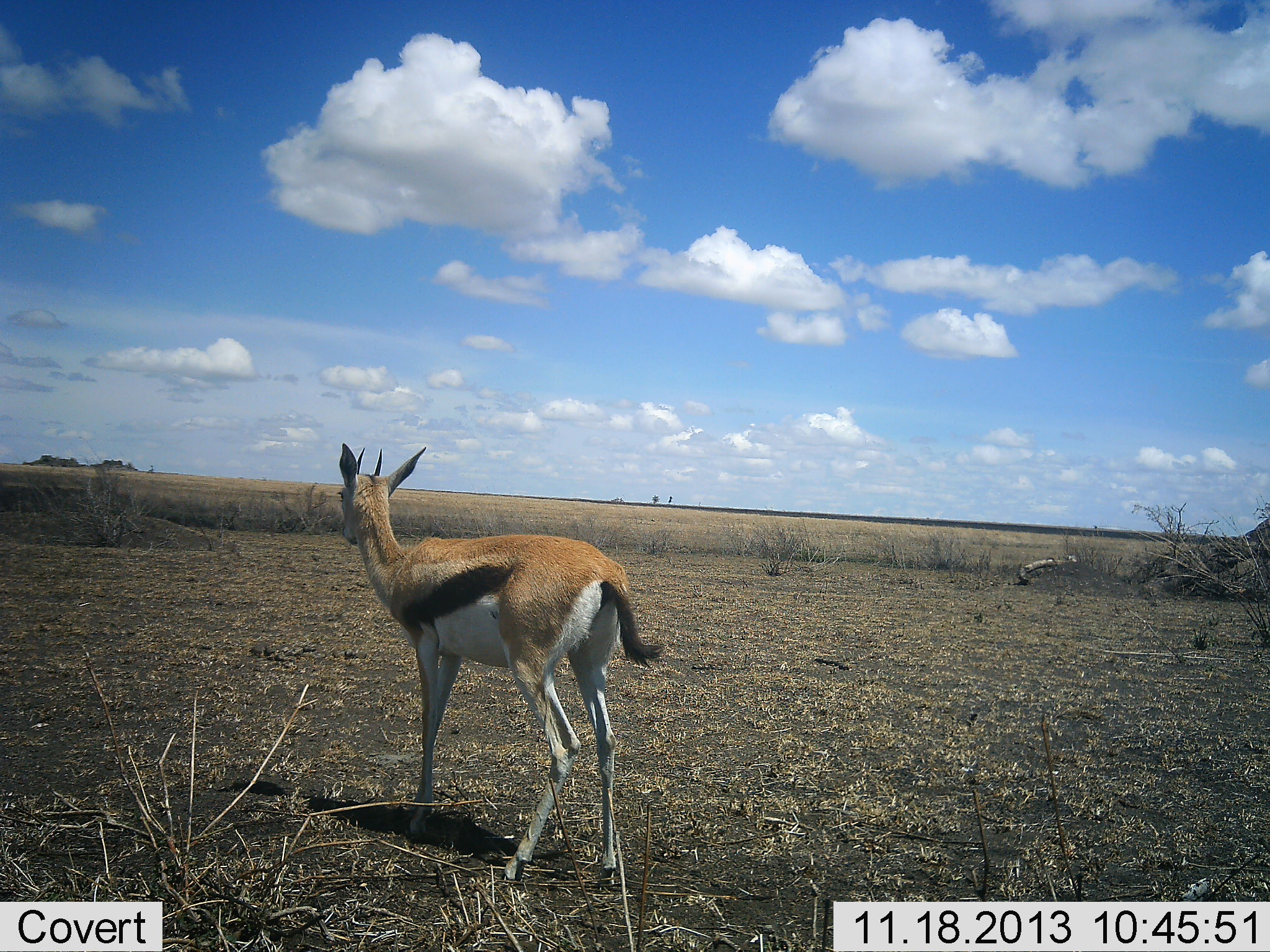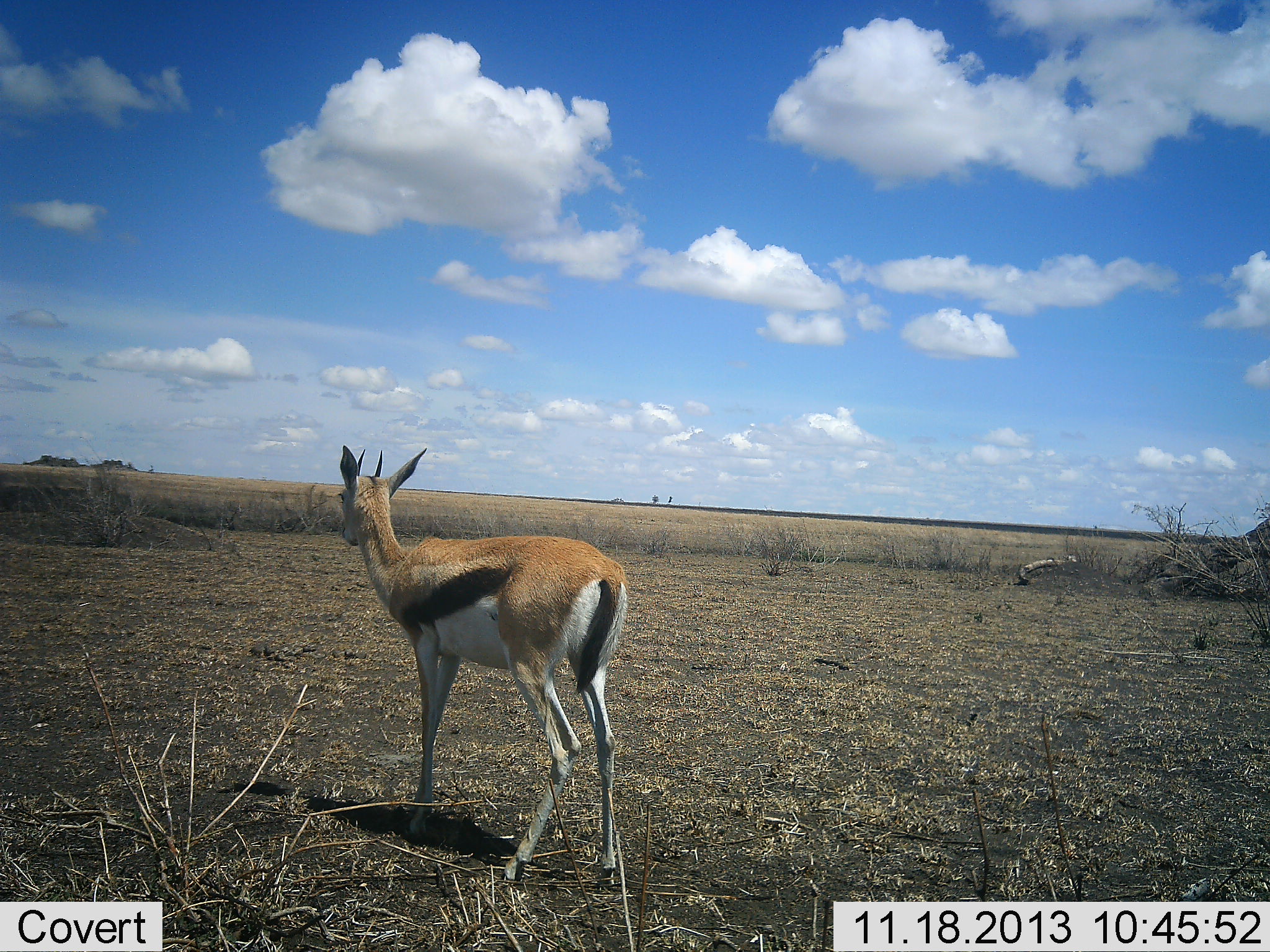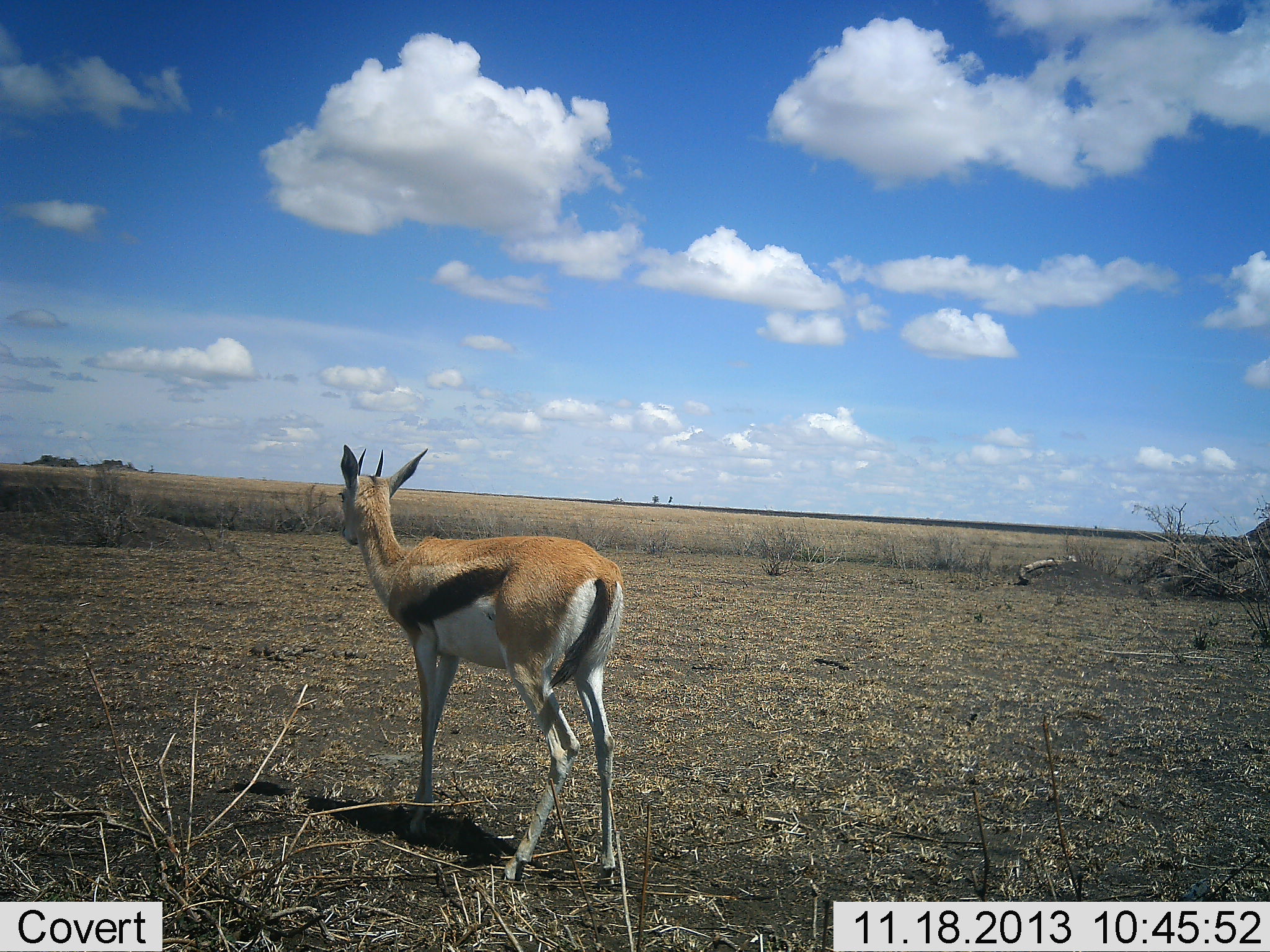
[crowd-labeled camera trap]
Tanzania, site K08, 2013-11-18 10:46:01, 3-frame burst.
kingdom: Animalia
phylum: Chordata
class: Mammalia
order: Artiodactyla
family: Bovidae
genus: Eudorcas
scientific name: Eudorcas thomsonii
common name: thomson's gazelle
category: gazellethomsons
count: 1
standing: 100%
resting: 0%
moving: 0%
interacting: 0%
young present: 0%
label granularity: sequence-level